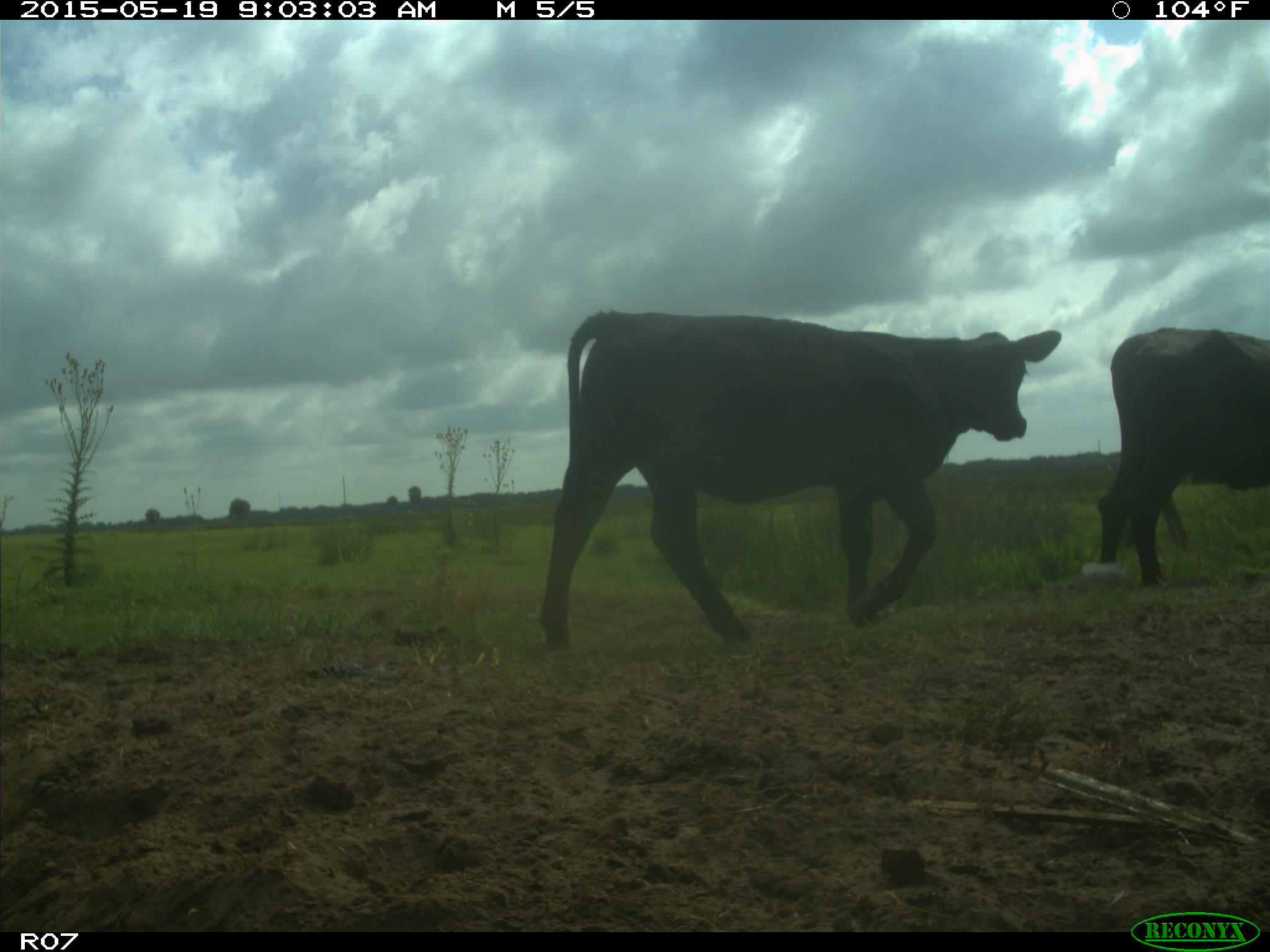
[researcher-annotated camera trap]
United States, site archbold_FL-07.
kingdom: Animalia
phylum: Chordata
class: Mammalia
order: Artiodactyla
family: Bovidae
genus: Bos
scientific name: Bos taurus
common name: domestic cow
Bos taurus (domestic cow).